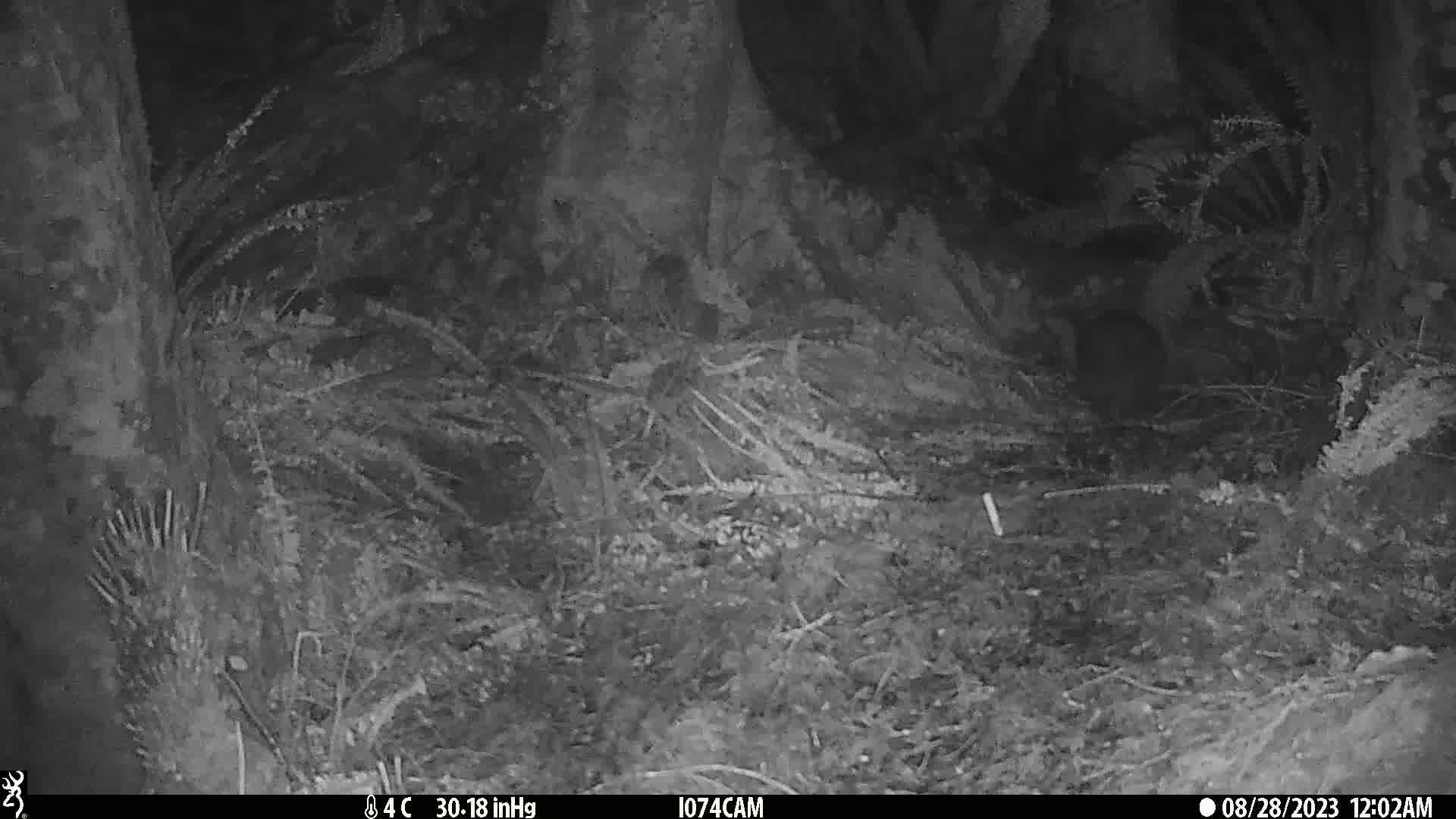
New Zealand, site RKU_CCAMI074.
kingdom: Animalia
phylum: Chordata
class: Aves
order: Apterygiformes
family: Apterygidae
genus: Apteryx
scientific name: Apteryx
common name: kiwi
Kiwi (Apteryx).